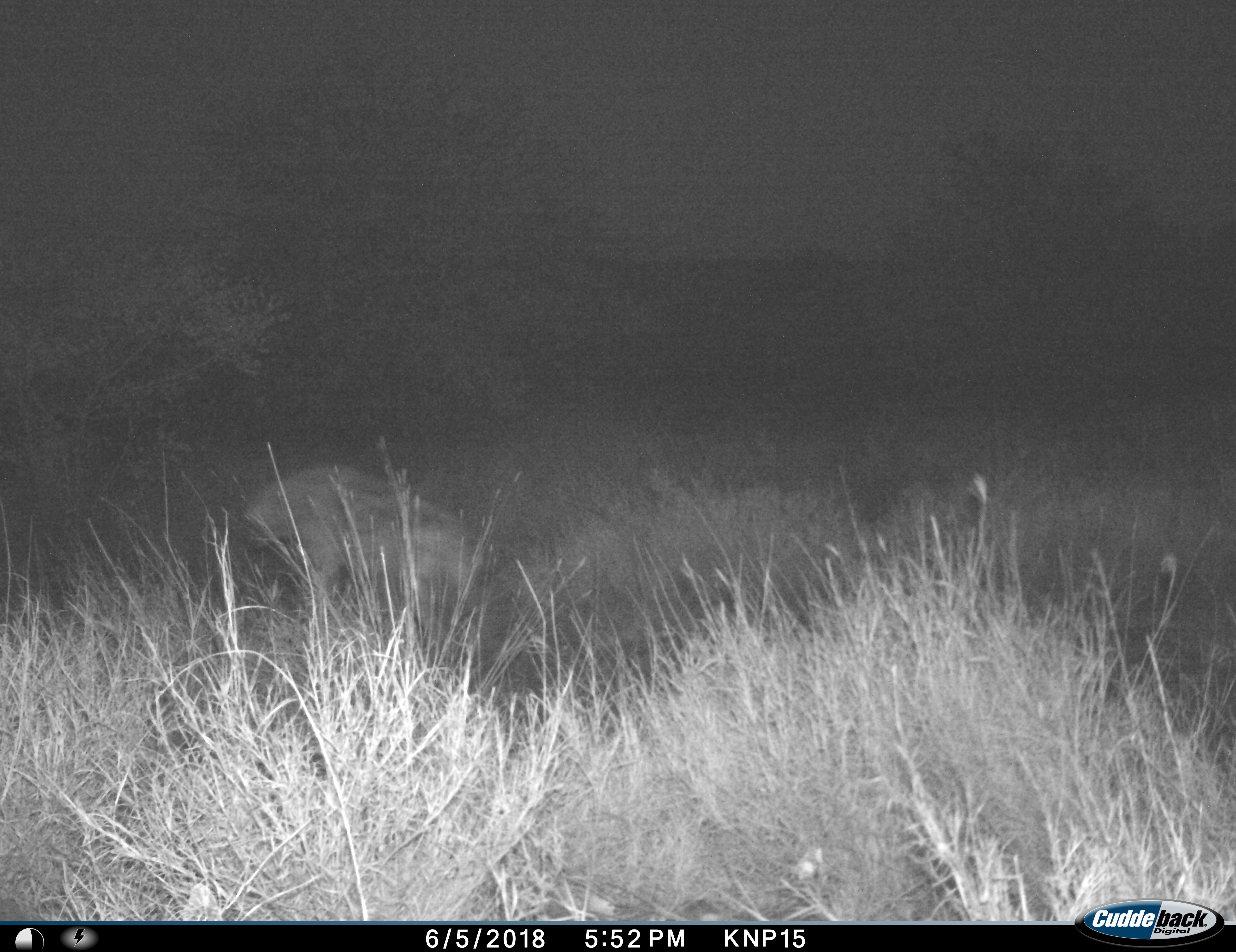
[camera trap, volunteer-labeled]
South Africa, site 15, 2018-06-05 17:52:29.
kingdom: Animalia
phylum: Chordata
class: Mammalia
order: Carnivora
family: Hyaenidae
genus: Crocuta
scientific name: Crocuta crocuta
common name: spotted hyena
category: hyenaspotted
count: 1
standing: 20%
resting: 0%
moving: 80%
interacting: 0%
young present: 0%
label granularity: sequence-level